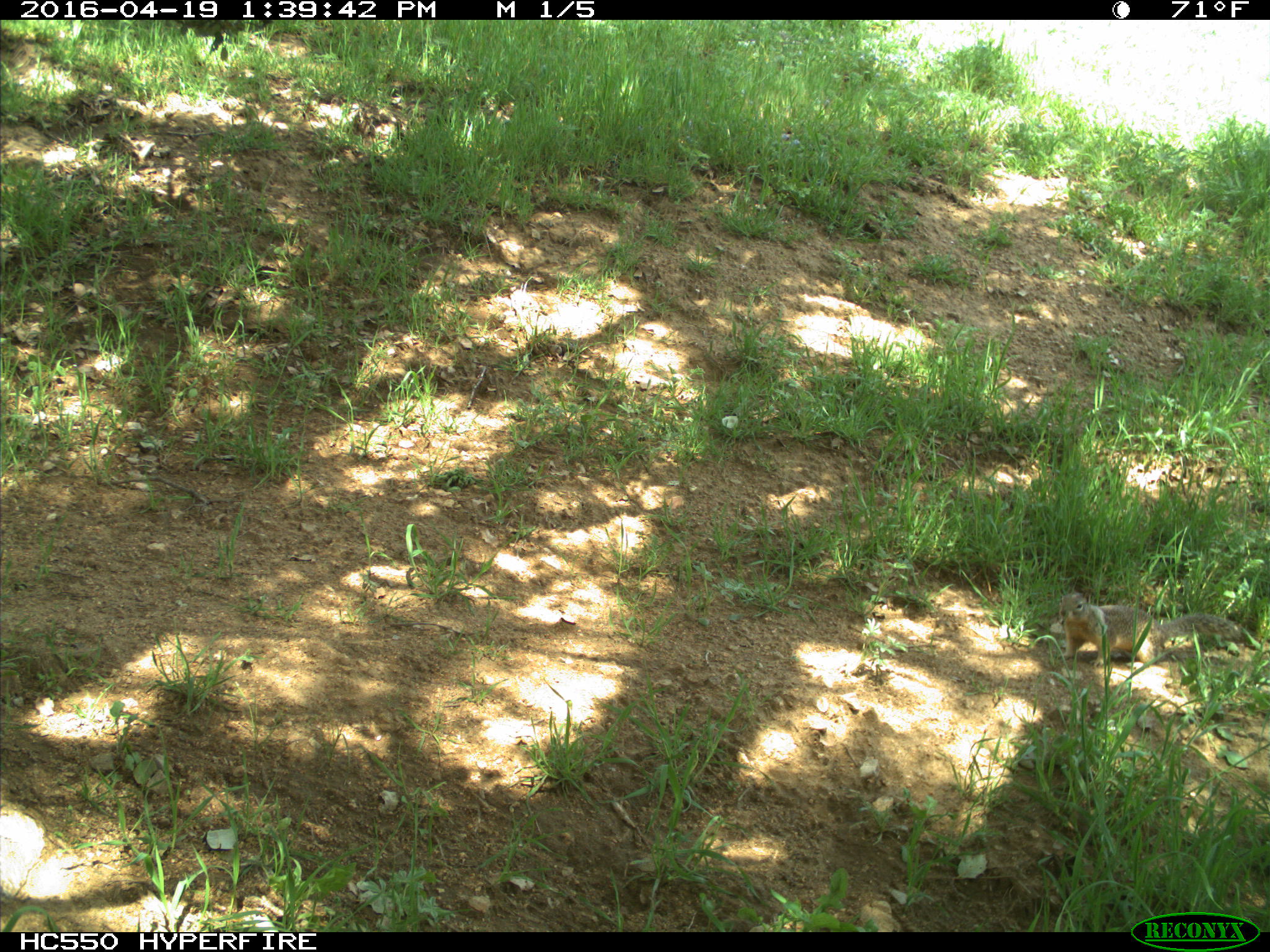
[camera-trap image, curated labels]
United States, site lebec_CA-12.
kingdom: Animalia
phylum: Chordata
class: Mammalia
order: Rodentia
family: Sciuridae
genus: Otospermophilus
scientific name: Otospermophilus beecheyi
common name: california ground squirrel